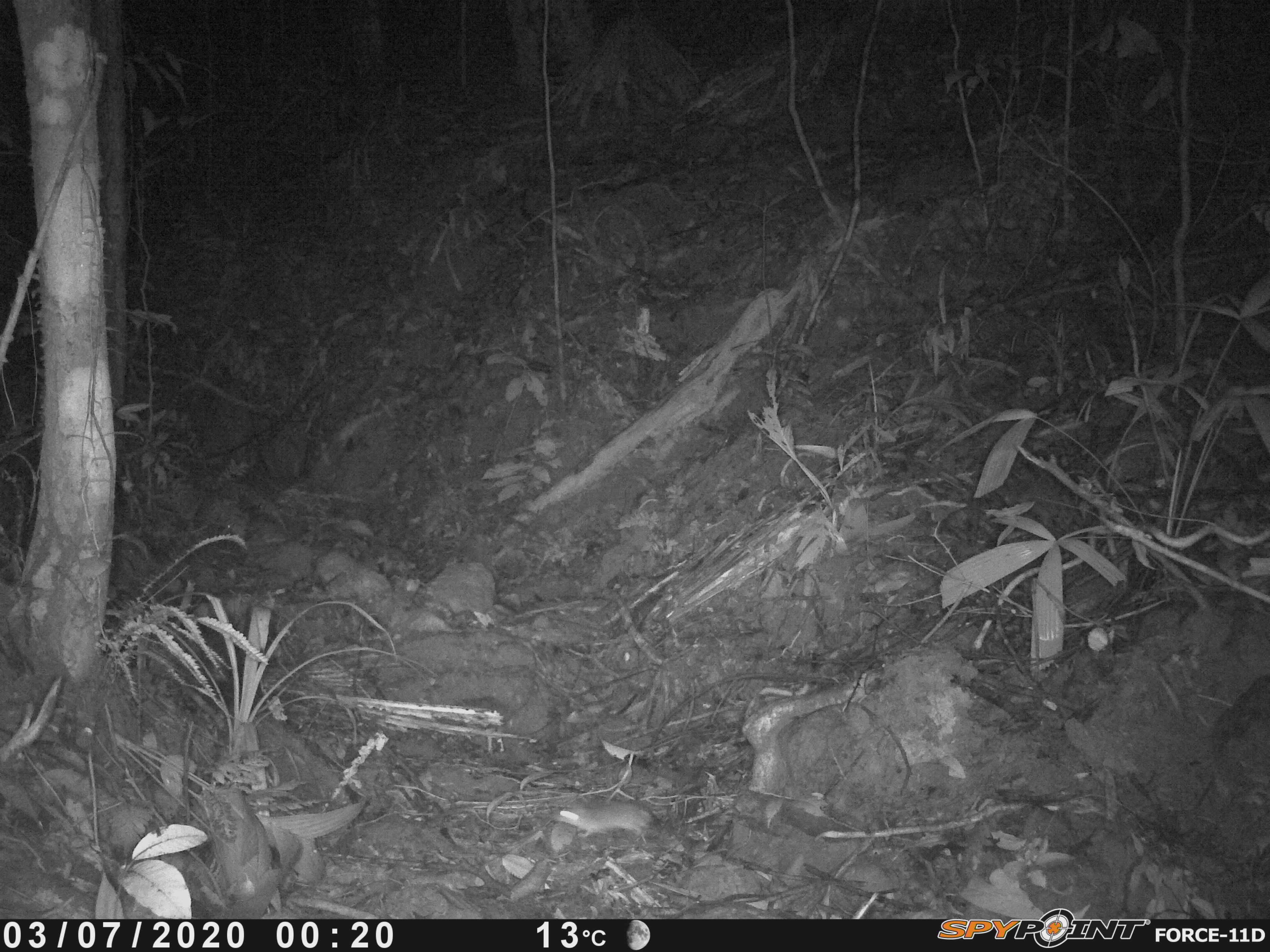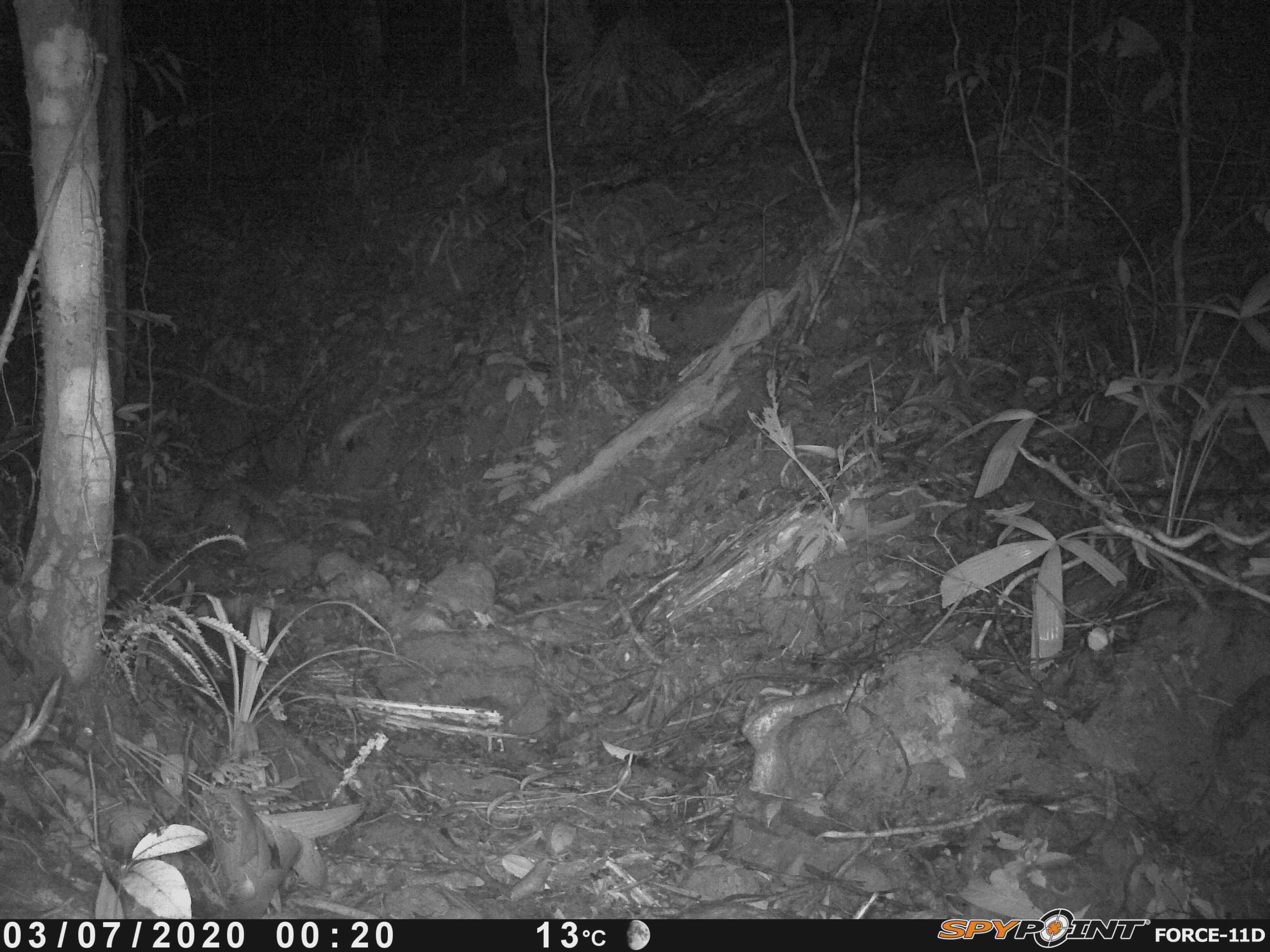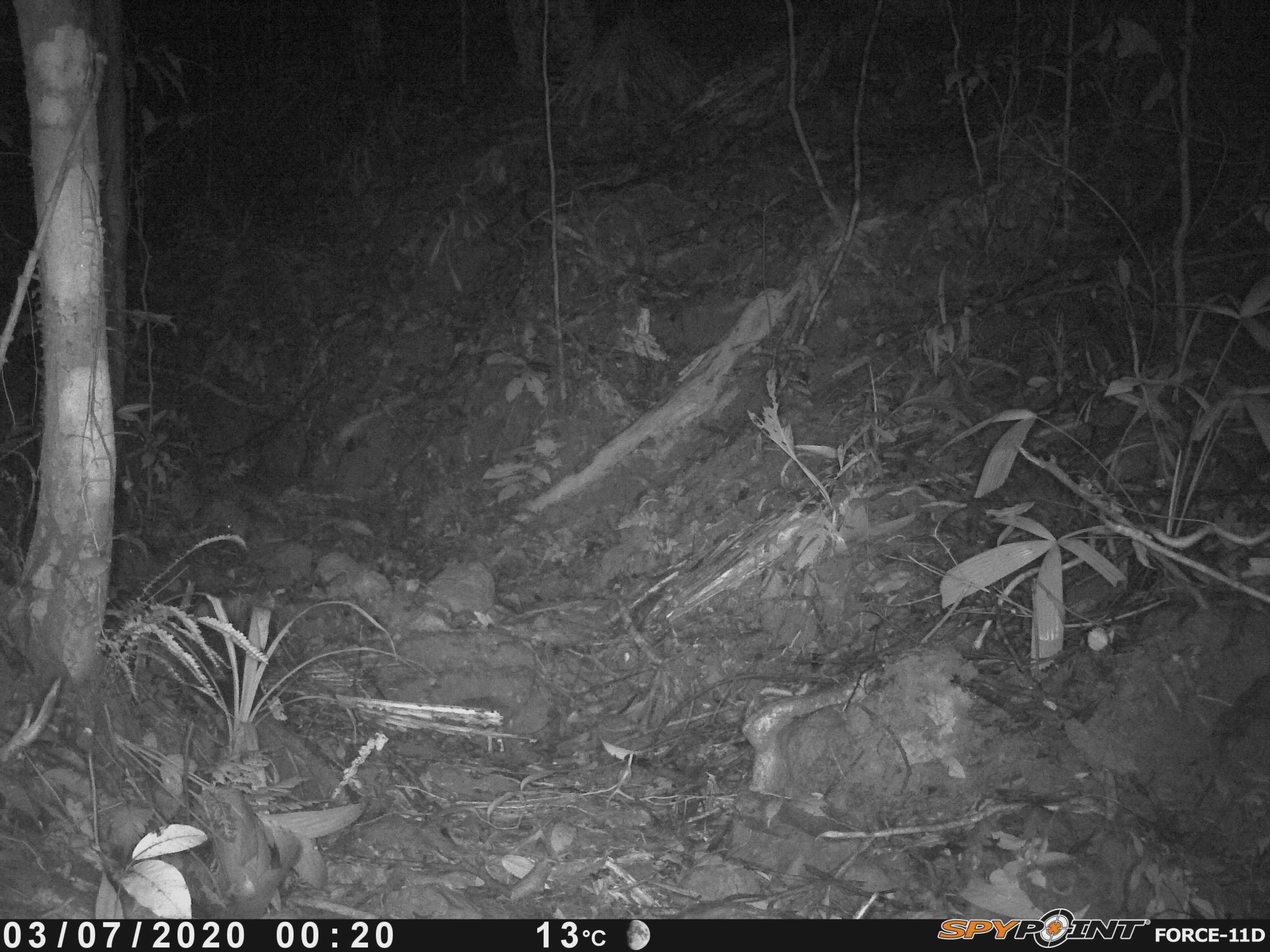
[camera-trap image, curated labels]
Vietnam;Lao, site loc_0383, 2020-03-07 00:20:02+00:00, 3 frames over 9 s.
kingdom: Animalia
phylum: Chordata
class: Mammalia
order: Rodentia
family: Muridae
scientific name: Muridae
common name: old-world mice and rats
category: unidentified murid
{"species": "unidentified murid (old-world mice and rats) (Muridae)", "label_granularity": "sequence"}